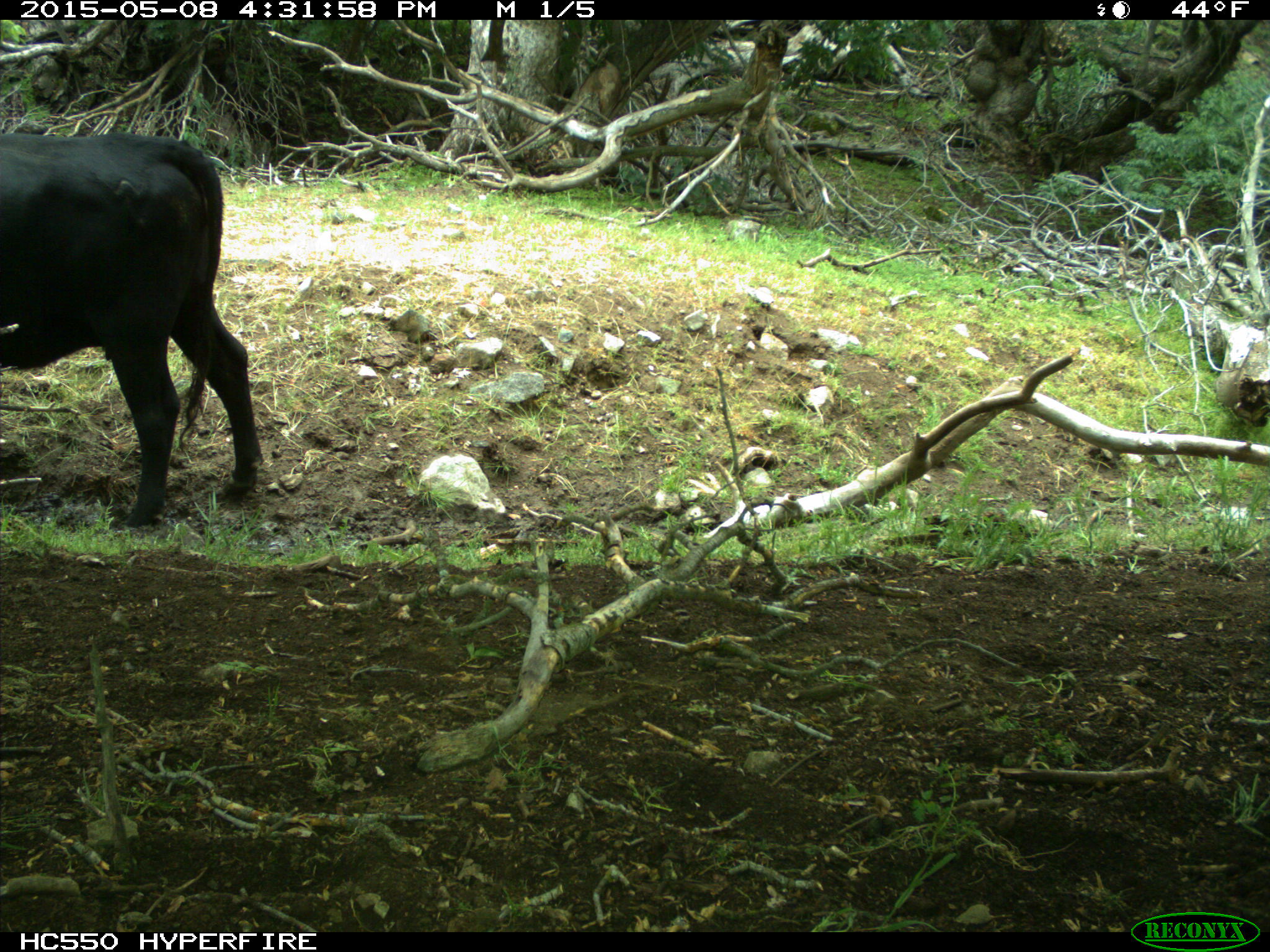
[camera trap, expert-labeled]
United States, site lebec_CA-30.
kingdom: Animalia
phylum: Chordata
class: Mammalia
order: Artiodactyla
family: Bovidae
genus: Bos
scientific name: Bos taurus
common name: domestic cow